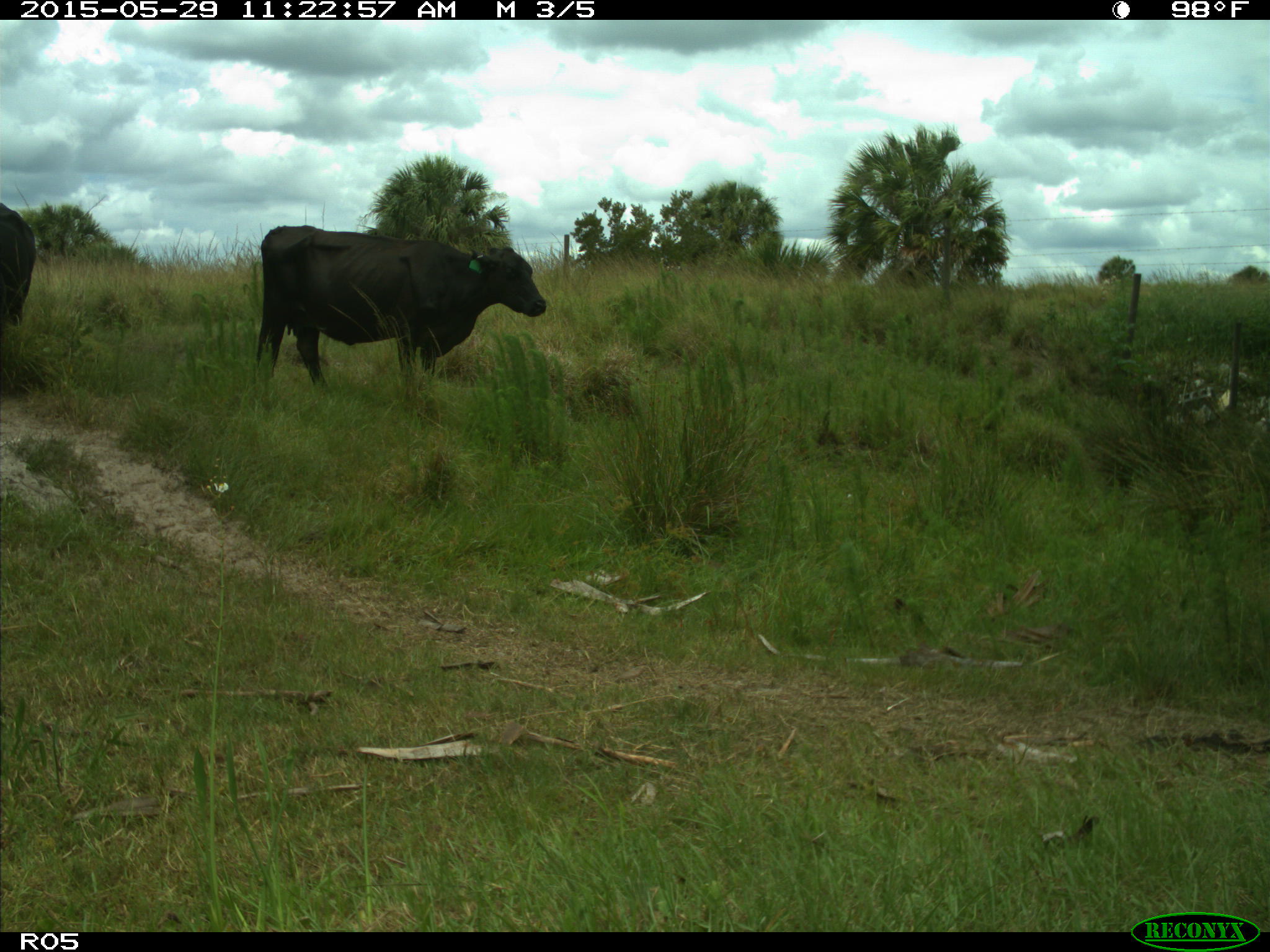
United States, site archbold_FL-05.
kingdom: Animalia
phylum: Chordata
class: Mammalia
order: Artiodactyla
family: Bovidae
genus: Bos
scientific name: Bos taurus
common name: domestic cow